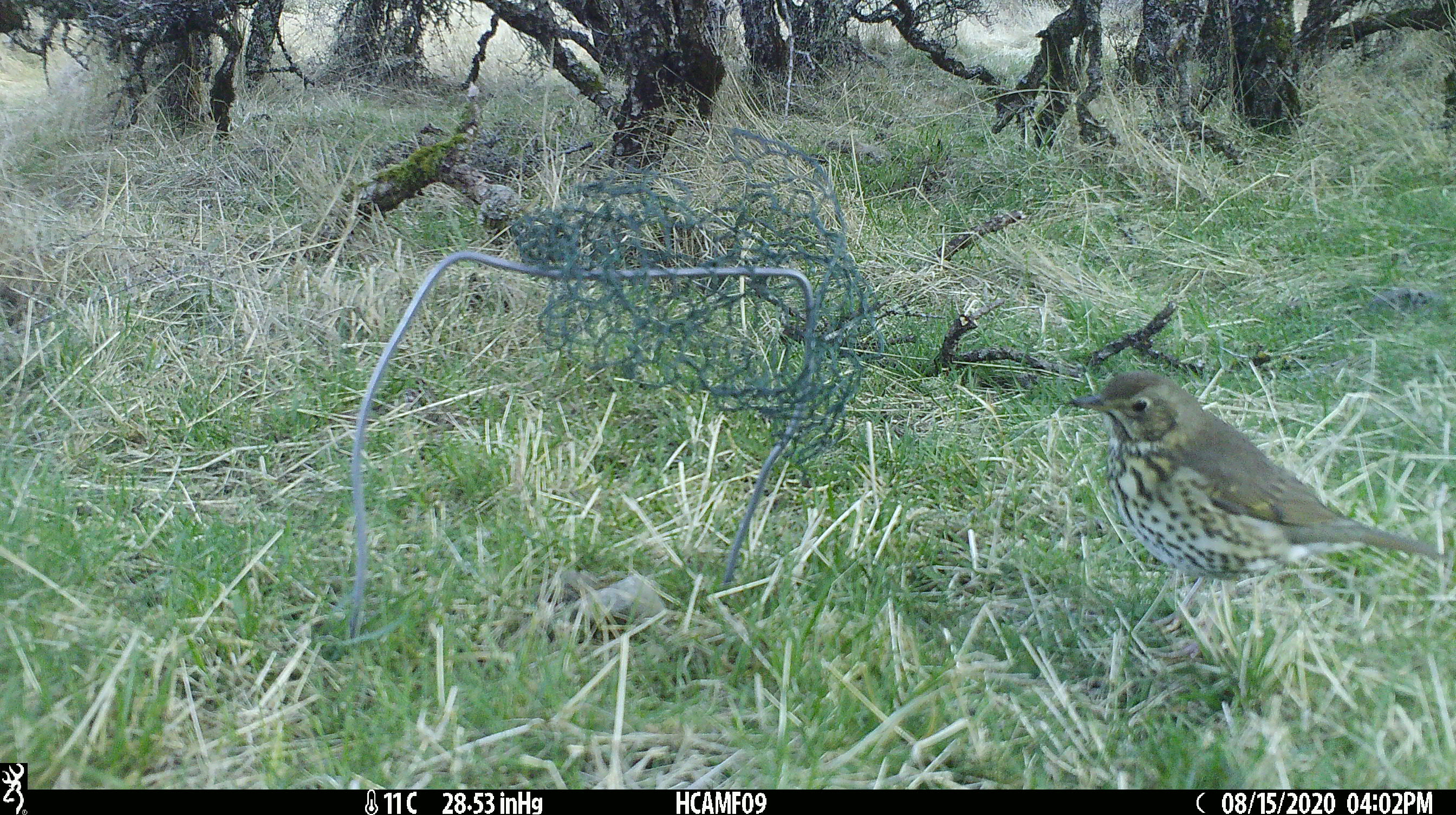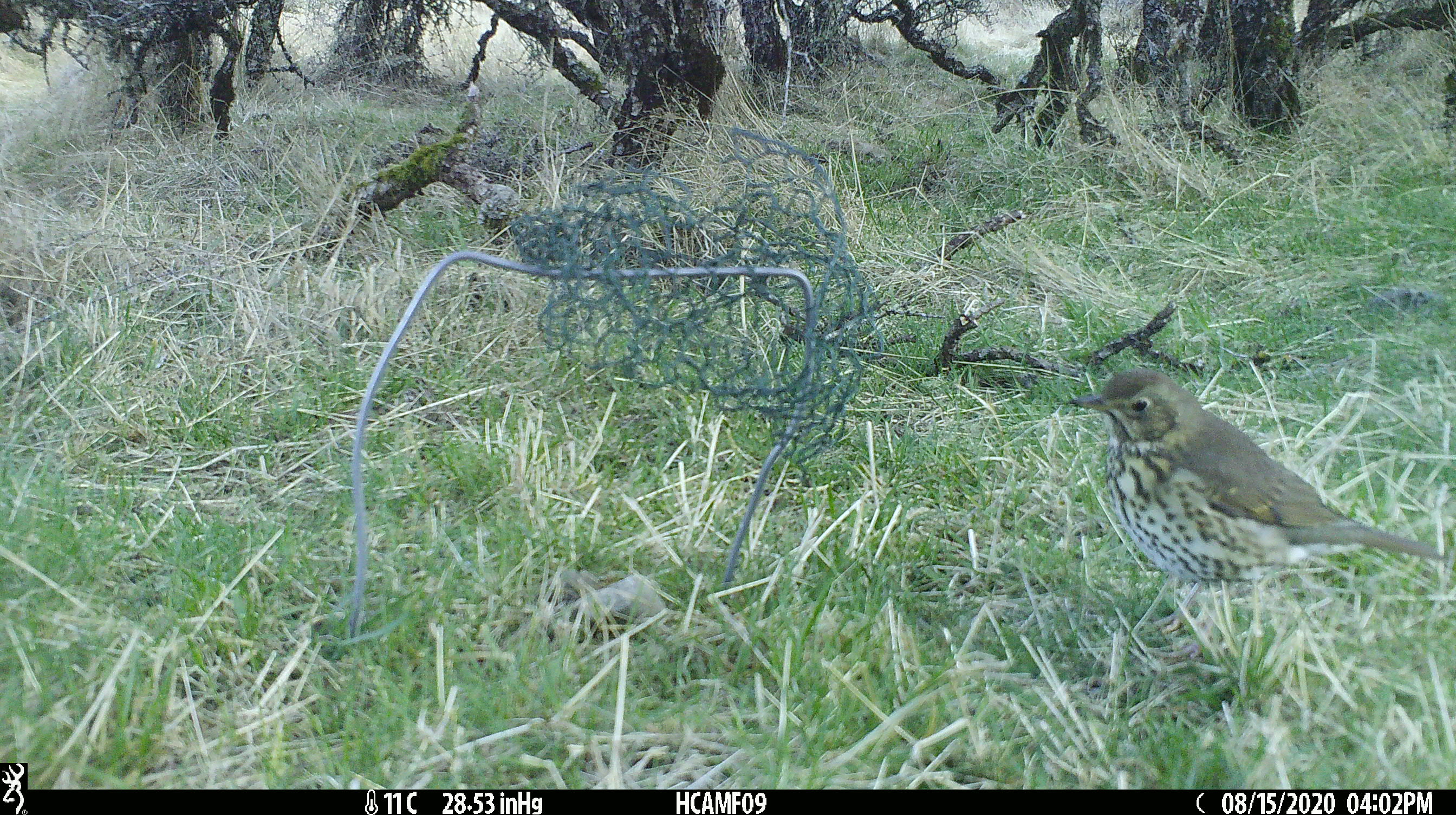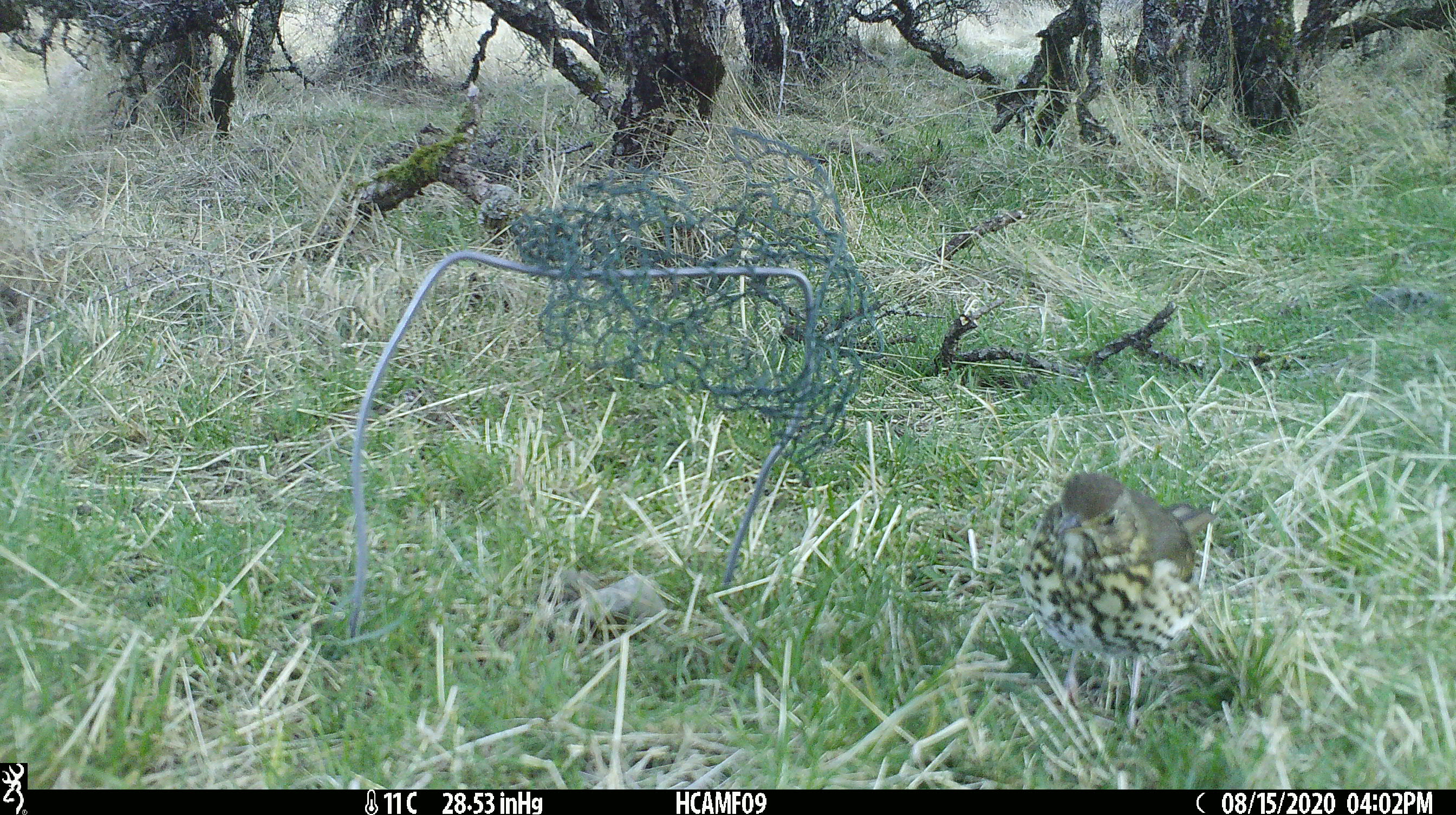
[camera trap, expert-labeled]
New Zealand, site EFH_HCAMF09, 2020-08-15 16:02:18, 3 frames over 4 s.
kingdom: Animalia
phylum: Chordata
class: Aves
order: Passeriformes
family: Turdidae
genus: Turdus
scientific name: Turdus philomelos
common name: song thrush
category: thrush